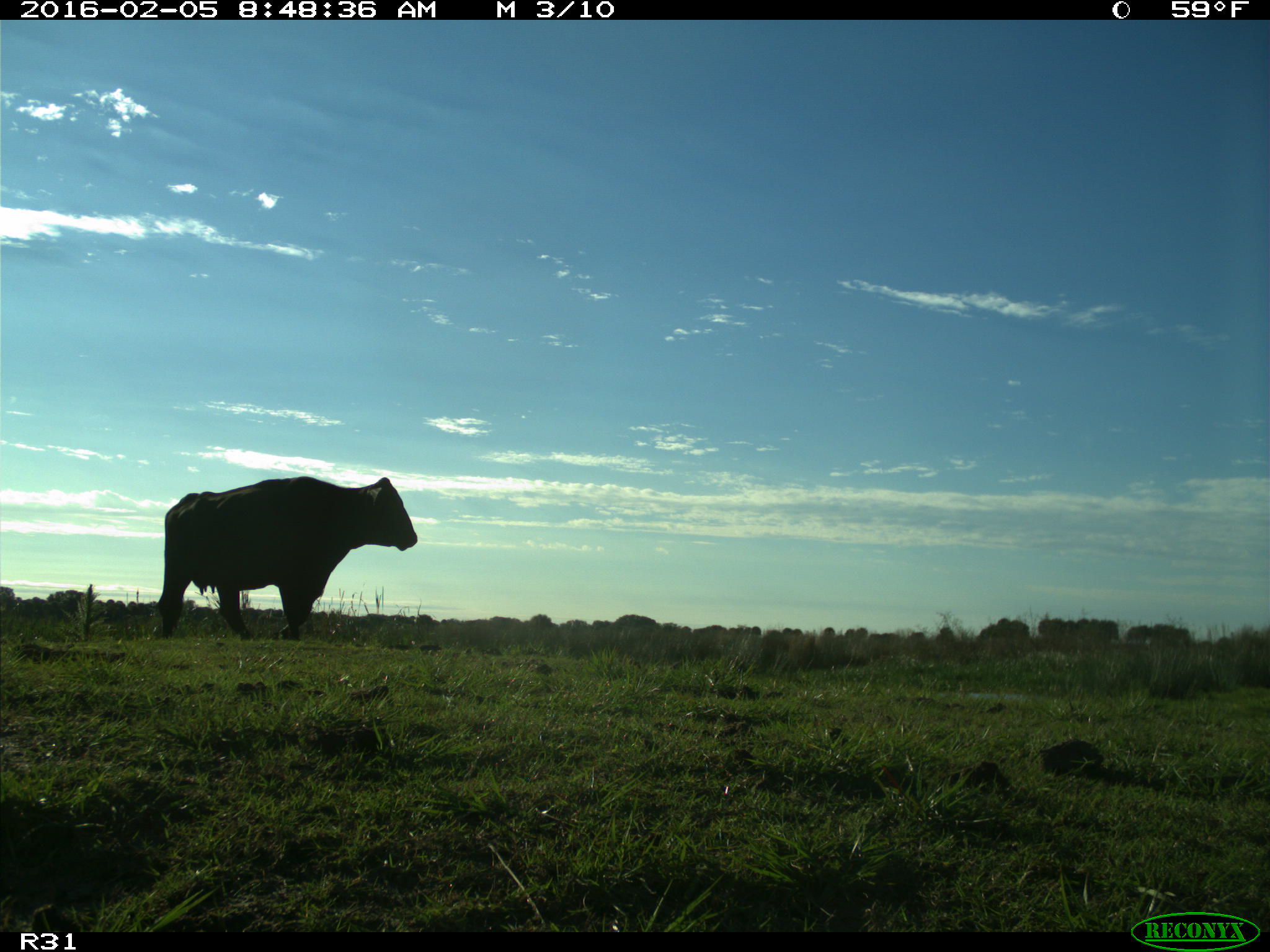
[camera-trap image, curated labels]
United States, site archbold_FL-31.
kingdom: Animalia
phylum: Chordata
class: Mammalia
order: Artiodactyla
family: Bovidae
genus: Bos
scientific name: Bos taurus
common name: domestic cow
Bos taurus (domestic cow).